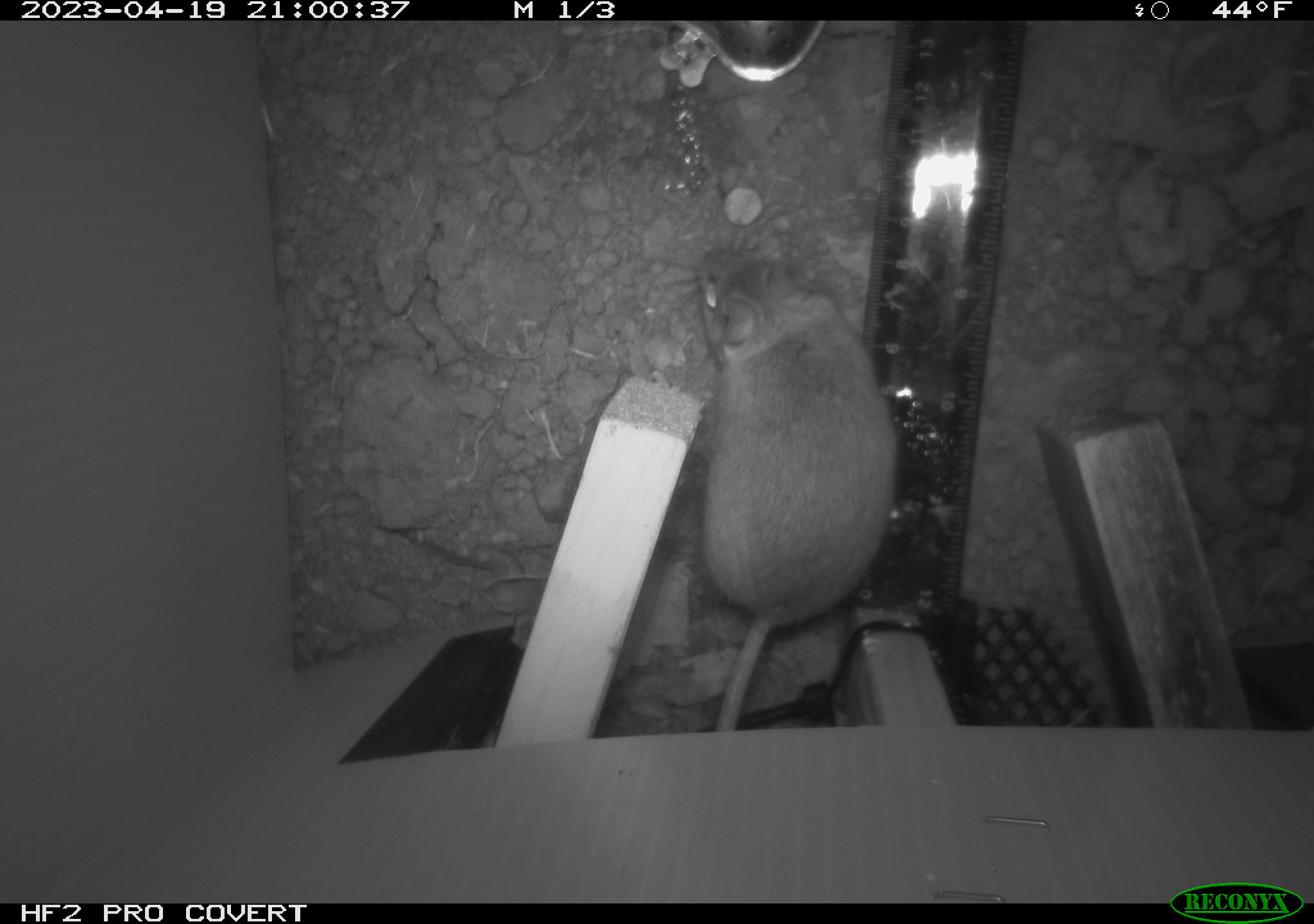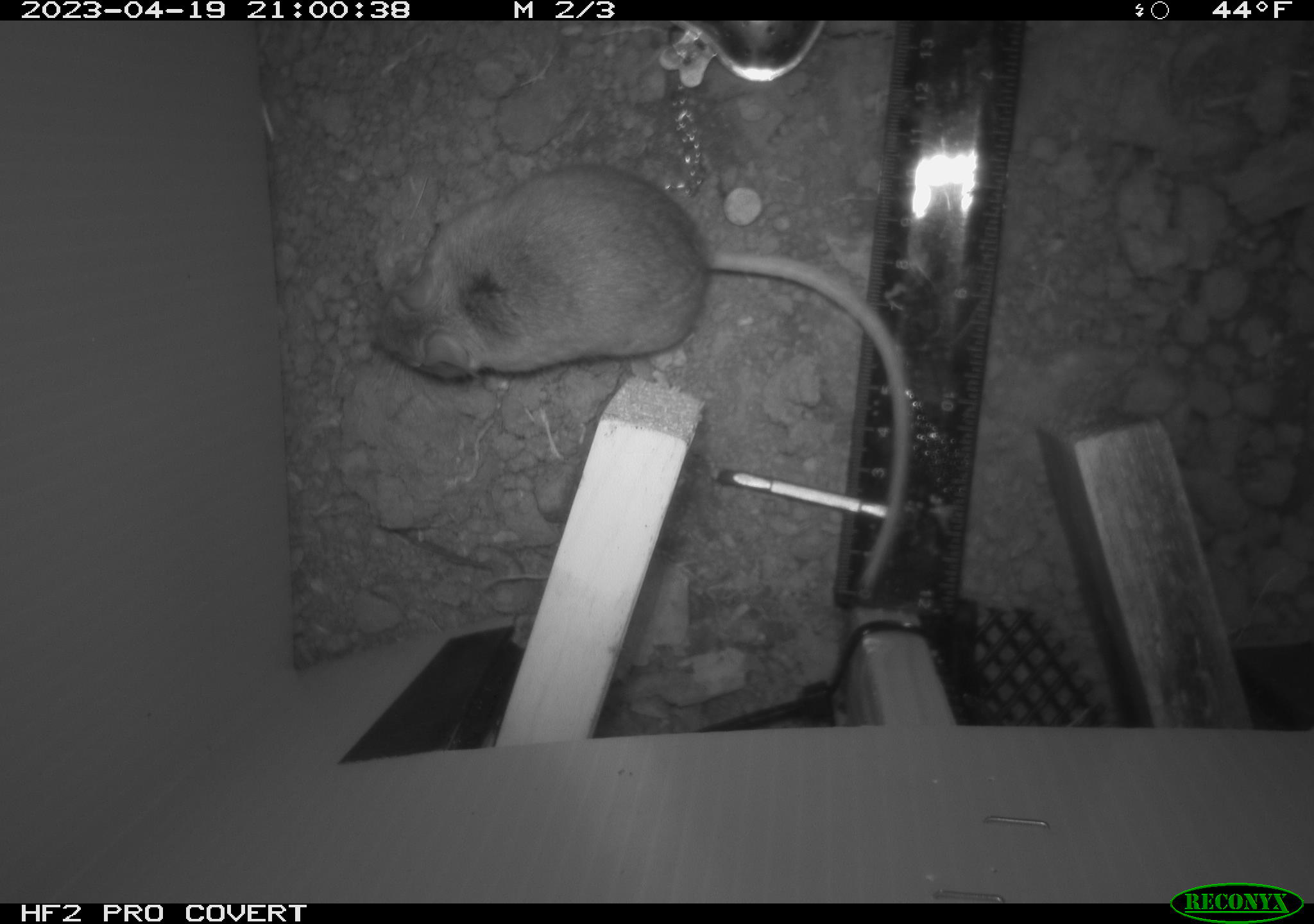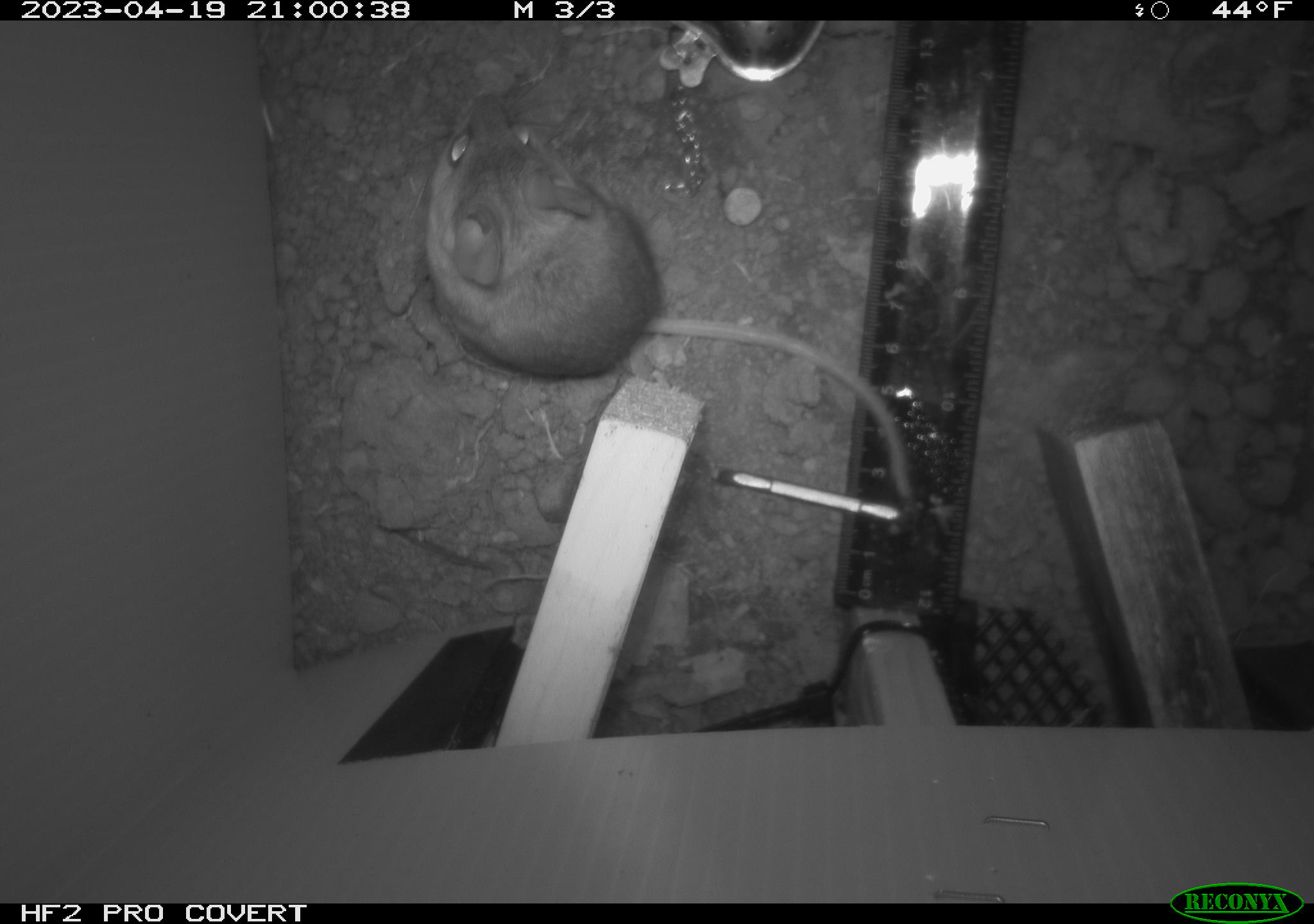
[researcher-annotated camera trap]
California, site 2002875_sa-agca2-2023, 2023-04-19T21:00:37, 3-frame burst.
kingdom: Animalia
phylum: Chordata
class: Mammalia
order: Rodentia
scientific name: Rodentia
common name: mouse species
Mouse species (Rodentia).